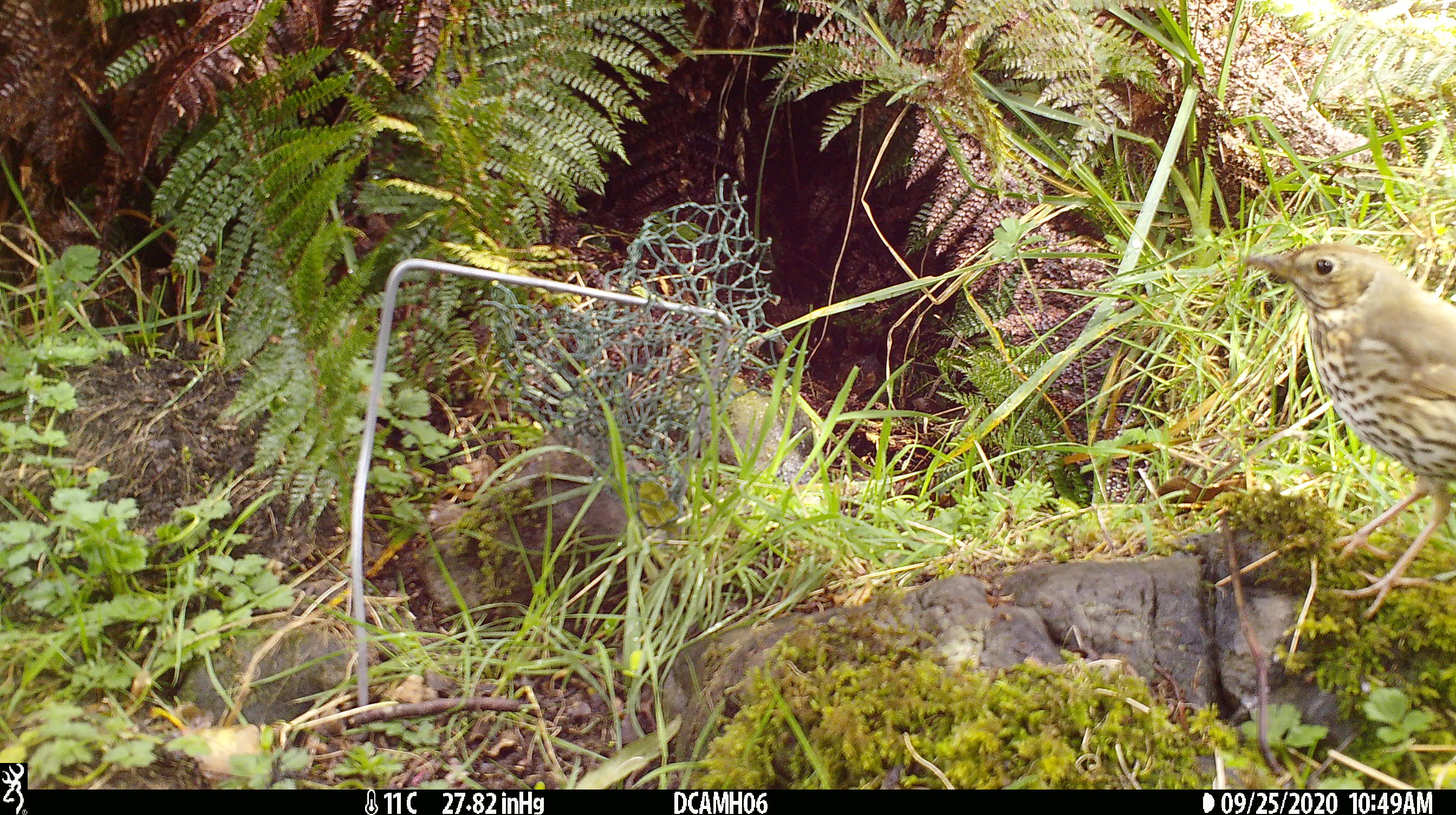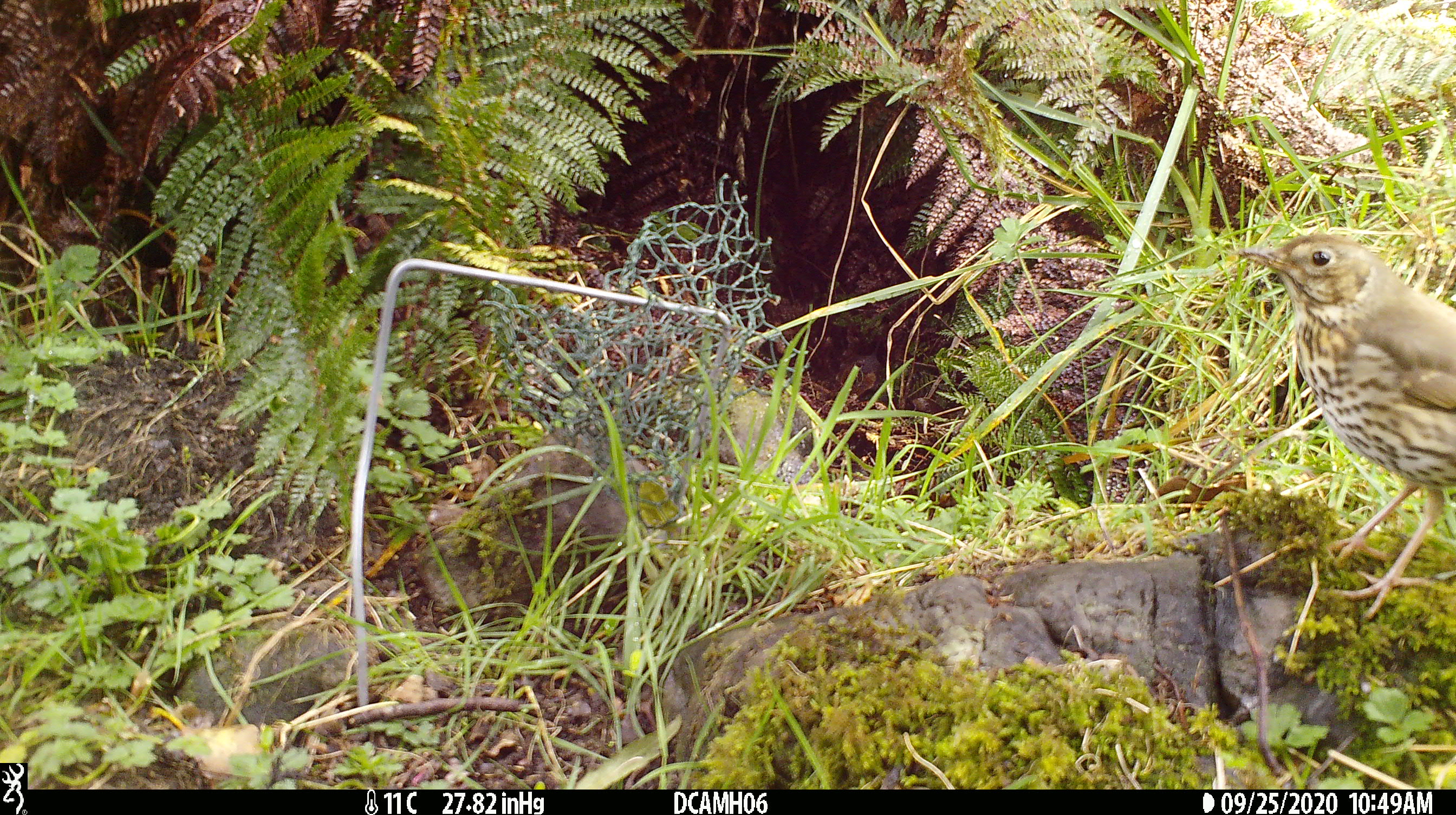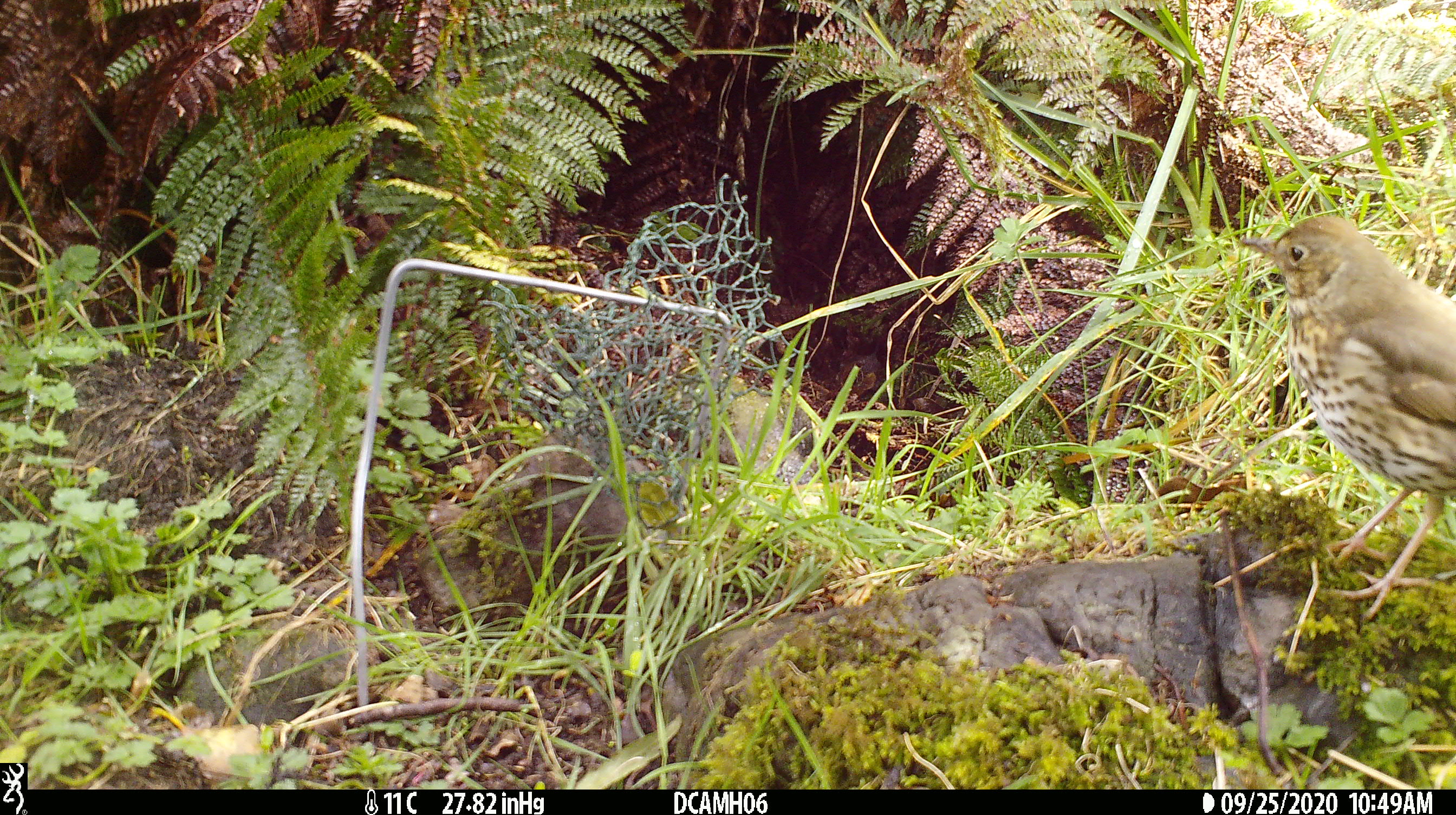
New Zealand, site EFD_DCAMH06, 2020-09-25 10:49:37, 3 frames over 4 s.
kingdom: Animalia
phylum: Chordata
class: Aves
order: Passeriformes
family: Turdidae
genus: Turdus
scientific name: Turdus philomelos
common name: song thrush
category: thrush